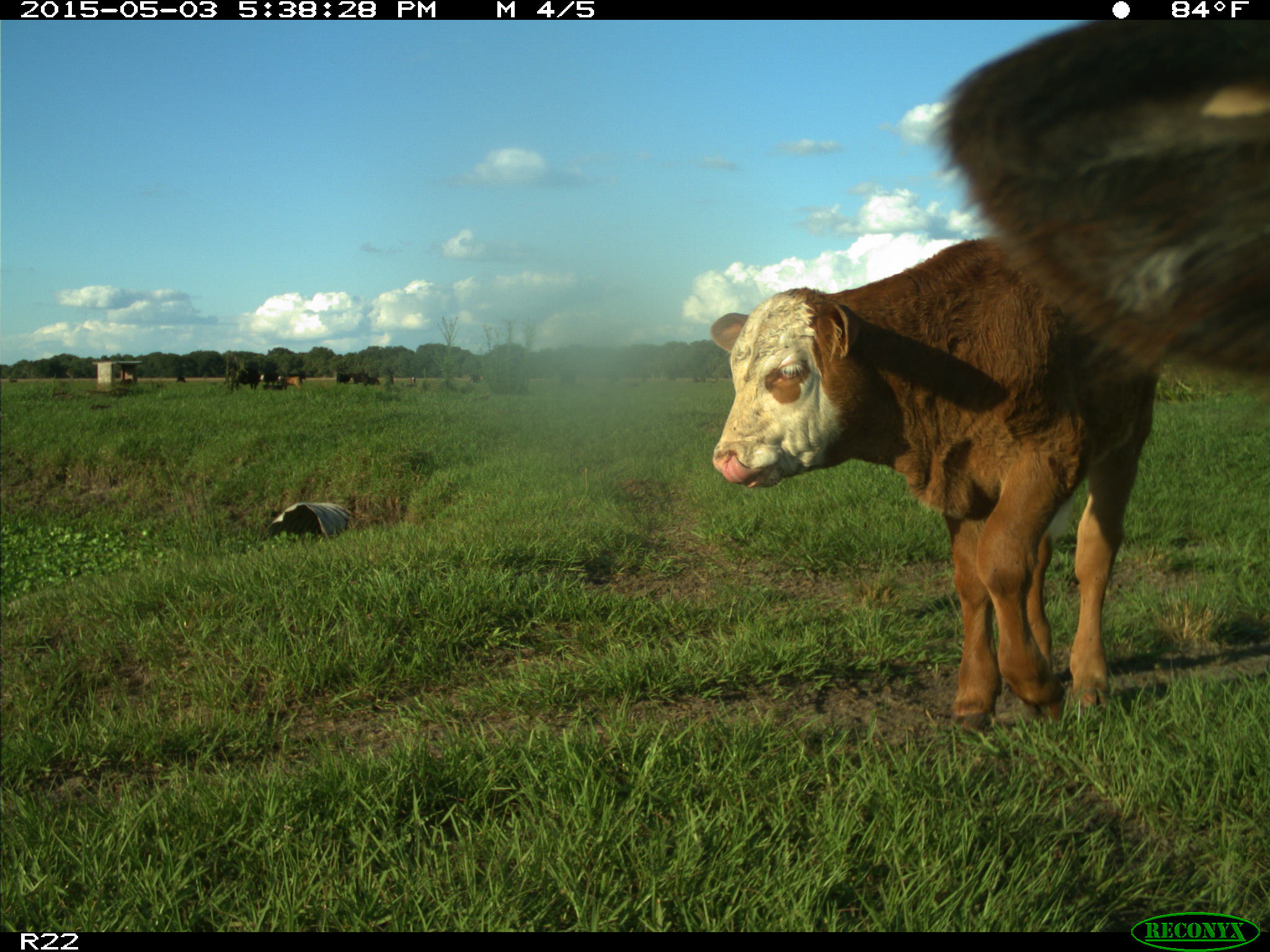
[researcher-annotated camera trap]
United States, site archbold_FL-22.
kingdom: Animalia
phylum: Chordata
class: Mammalia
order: Artiodactyla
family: Bovidae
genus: Bos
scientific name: Bos taurus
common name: domestic cow